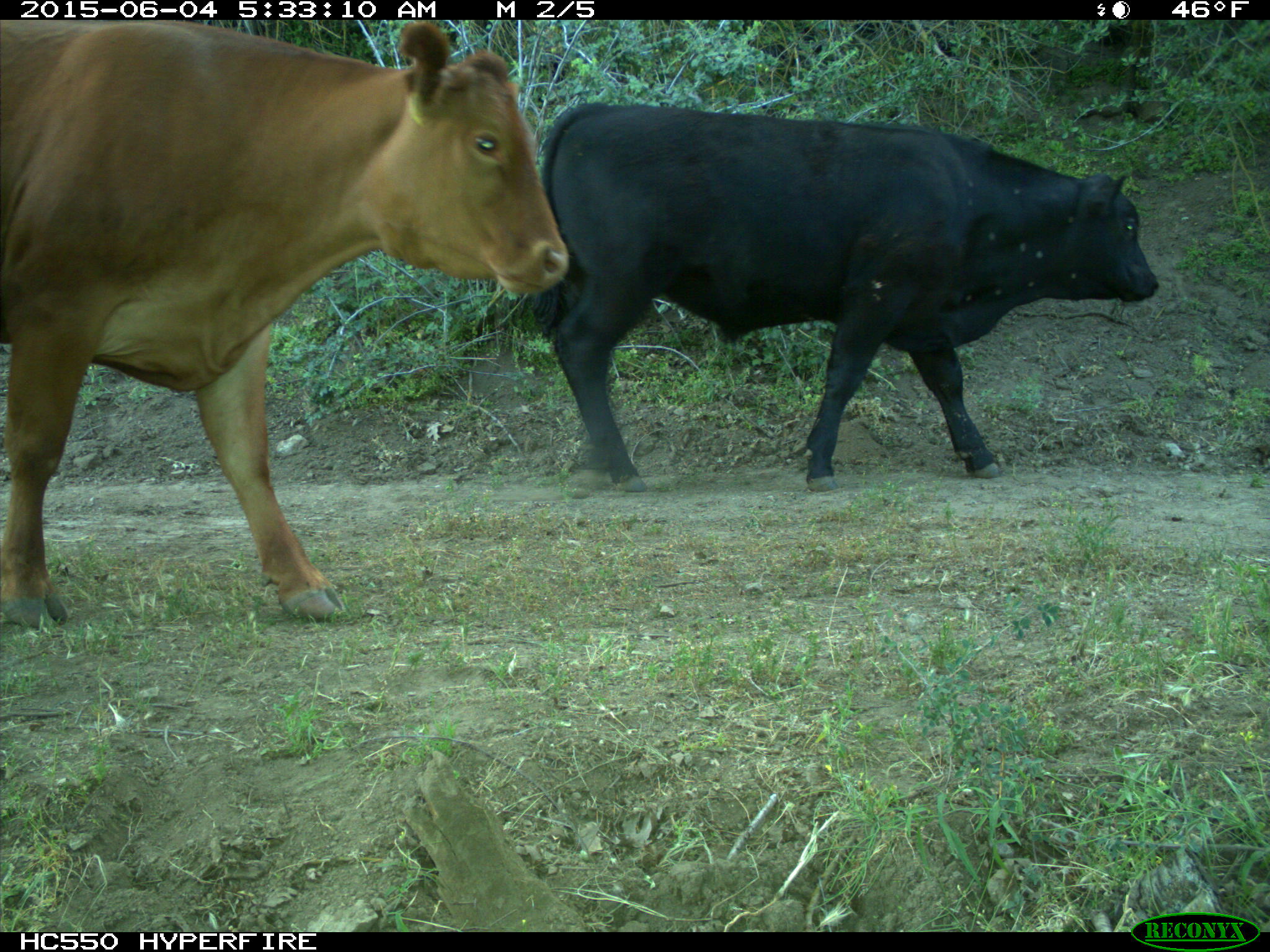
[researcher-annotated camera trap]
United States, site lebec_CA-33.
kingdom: Animalia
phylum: Chordata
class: Mammalia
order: Artiodactyla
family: Bovidae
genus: Bos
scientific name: Bos taurus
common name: domestic cow